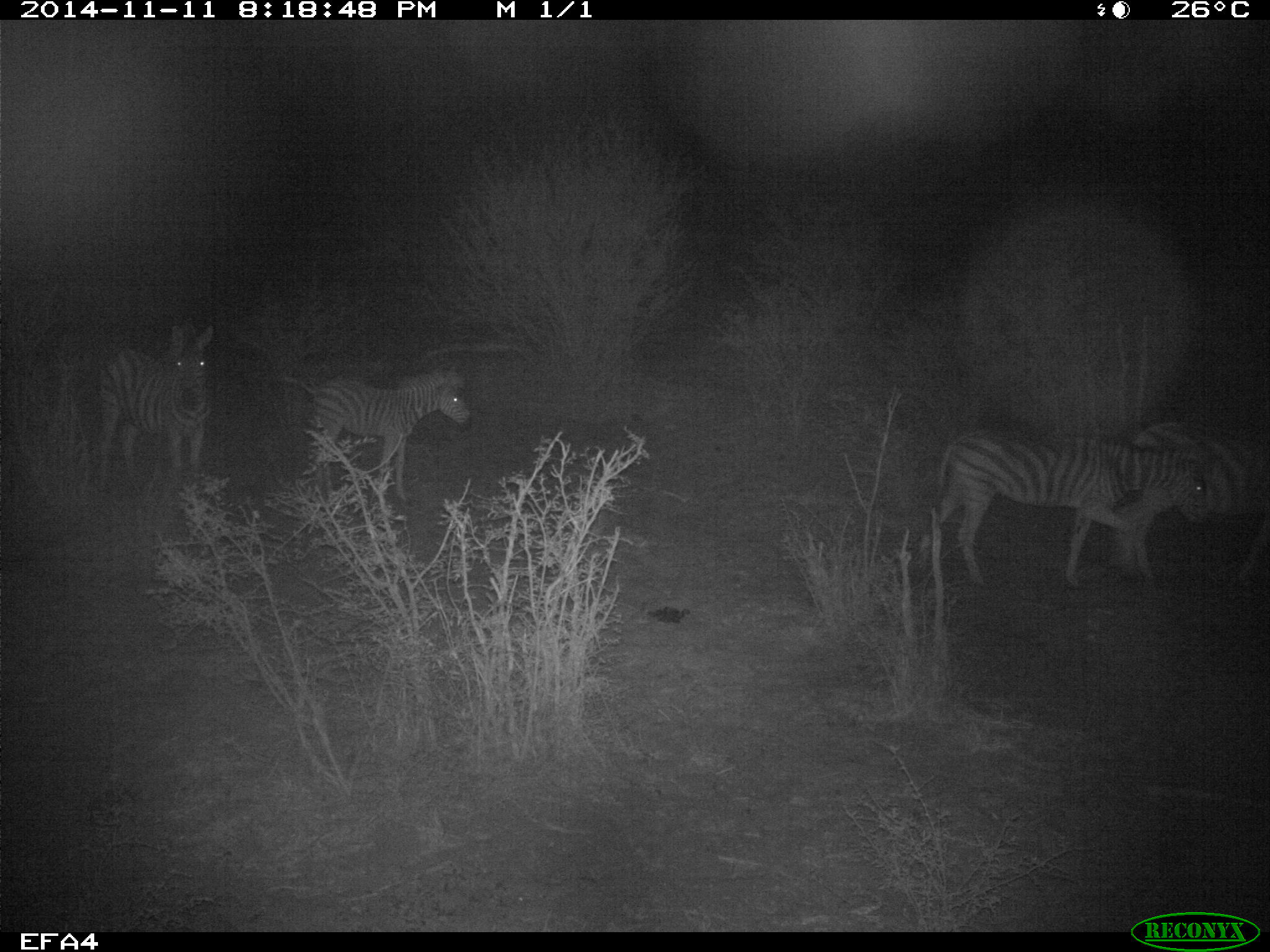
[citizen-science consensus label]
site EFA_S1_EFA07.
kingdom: Animalia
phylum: Chordata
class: Mammalia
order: Perissodactyla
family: Equidae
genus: Equus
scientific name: Equus quagga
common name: plains zebra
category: zebraplains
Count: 4.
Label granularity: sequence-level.